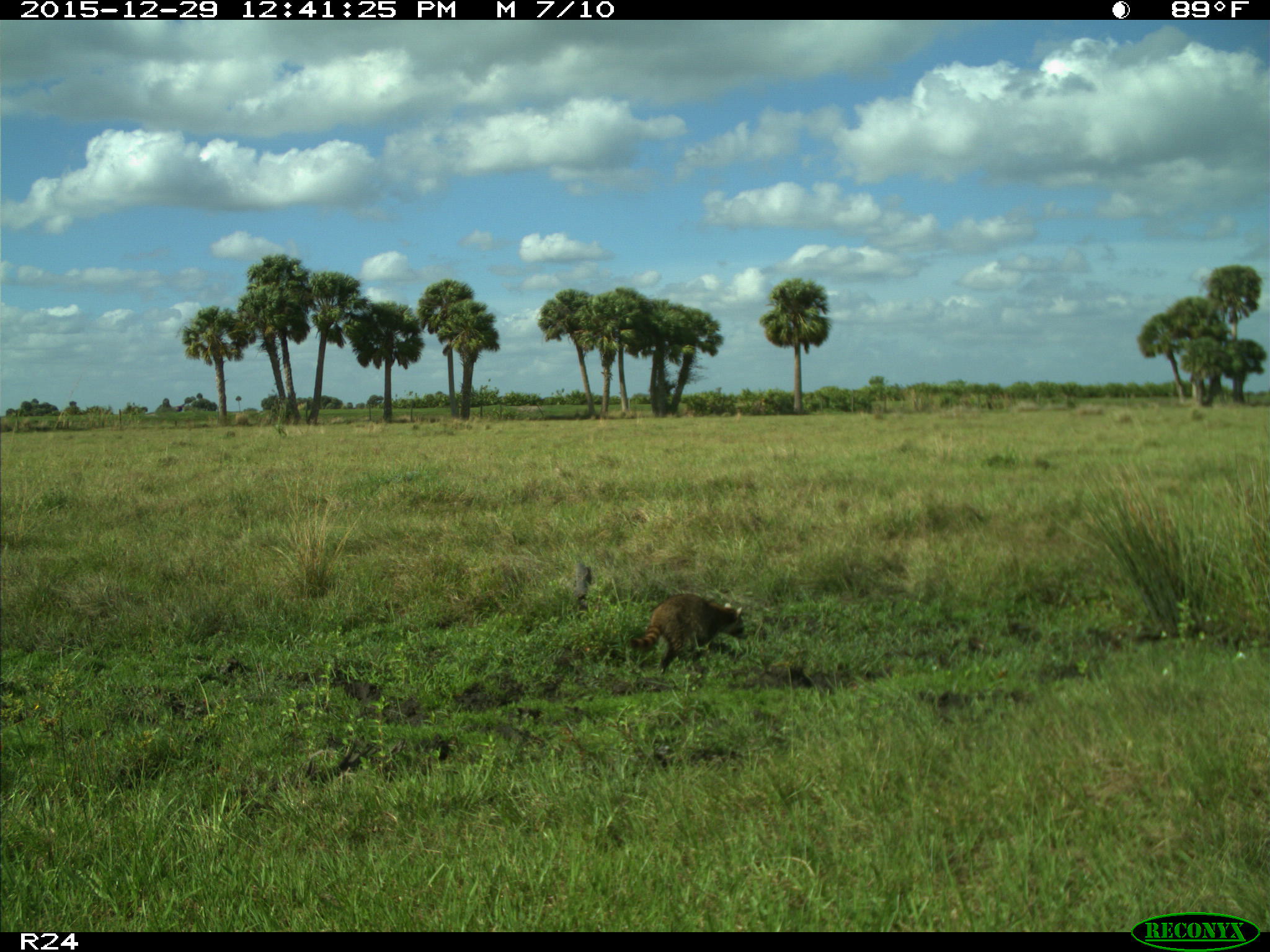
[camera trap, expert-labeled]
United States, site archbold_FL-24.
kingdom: Animalia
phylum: Chordata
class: Mammalia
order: Carnivora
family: Procyonidae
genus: Procyon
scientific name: Procyon lotor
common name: common raccoon